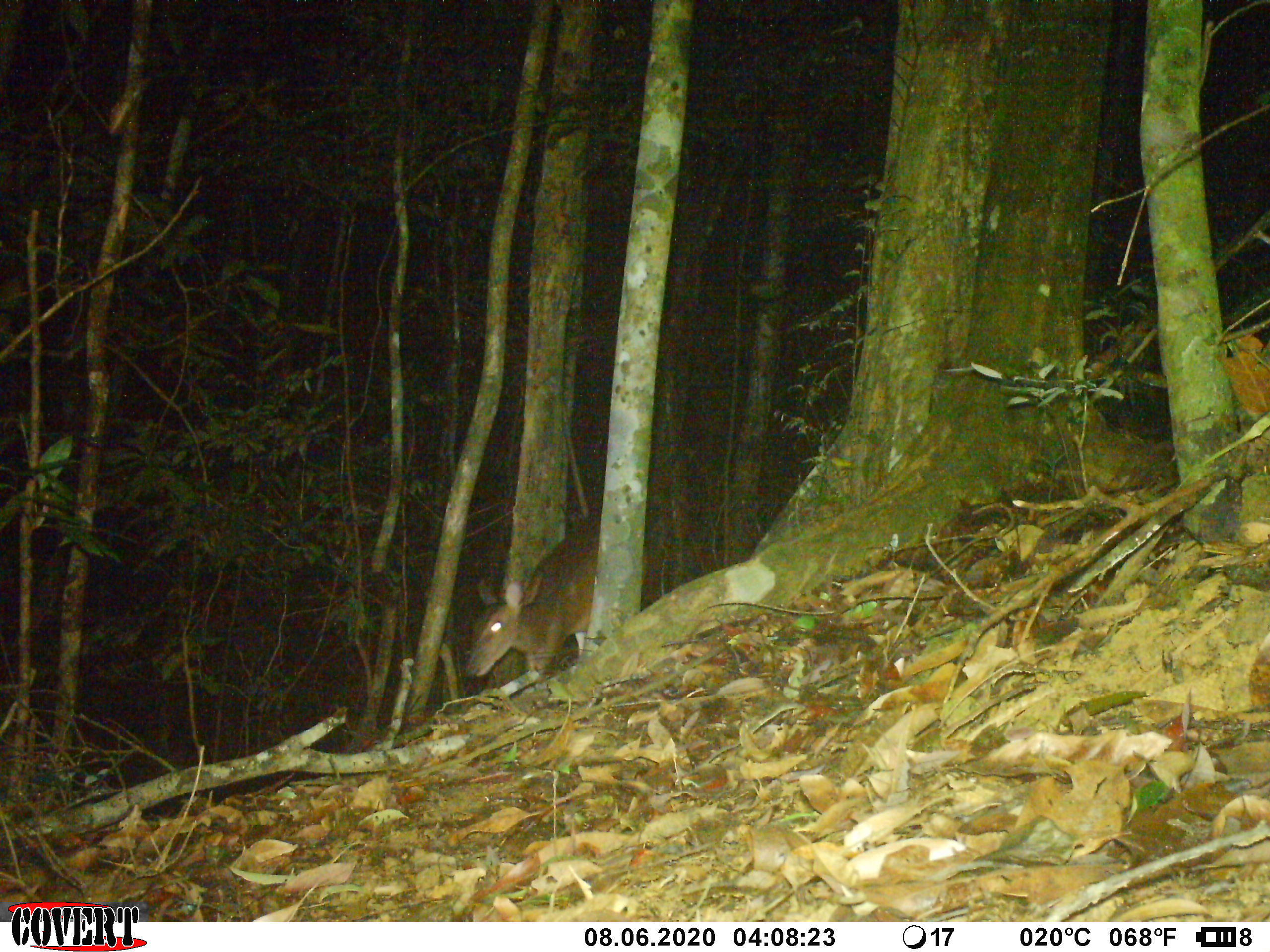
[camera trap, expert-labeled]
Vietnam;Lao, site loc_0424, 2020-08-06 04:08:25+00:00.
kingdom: Animalia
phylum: Chordata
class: Mammalia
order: Artiodactyla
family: Cervidae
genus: Muntiacus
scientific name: Muntiacus vuquangensis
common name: large-antlered muntjac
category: large antlered muntjac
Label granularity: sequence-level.